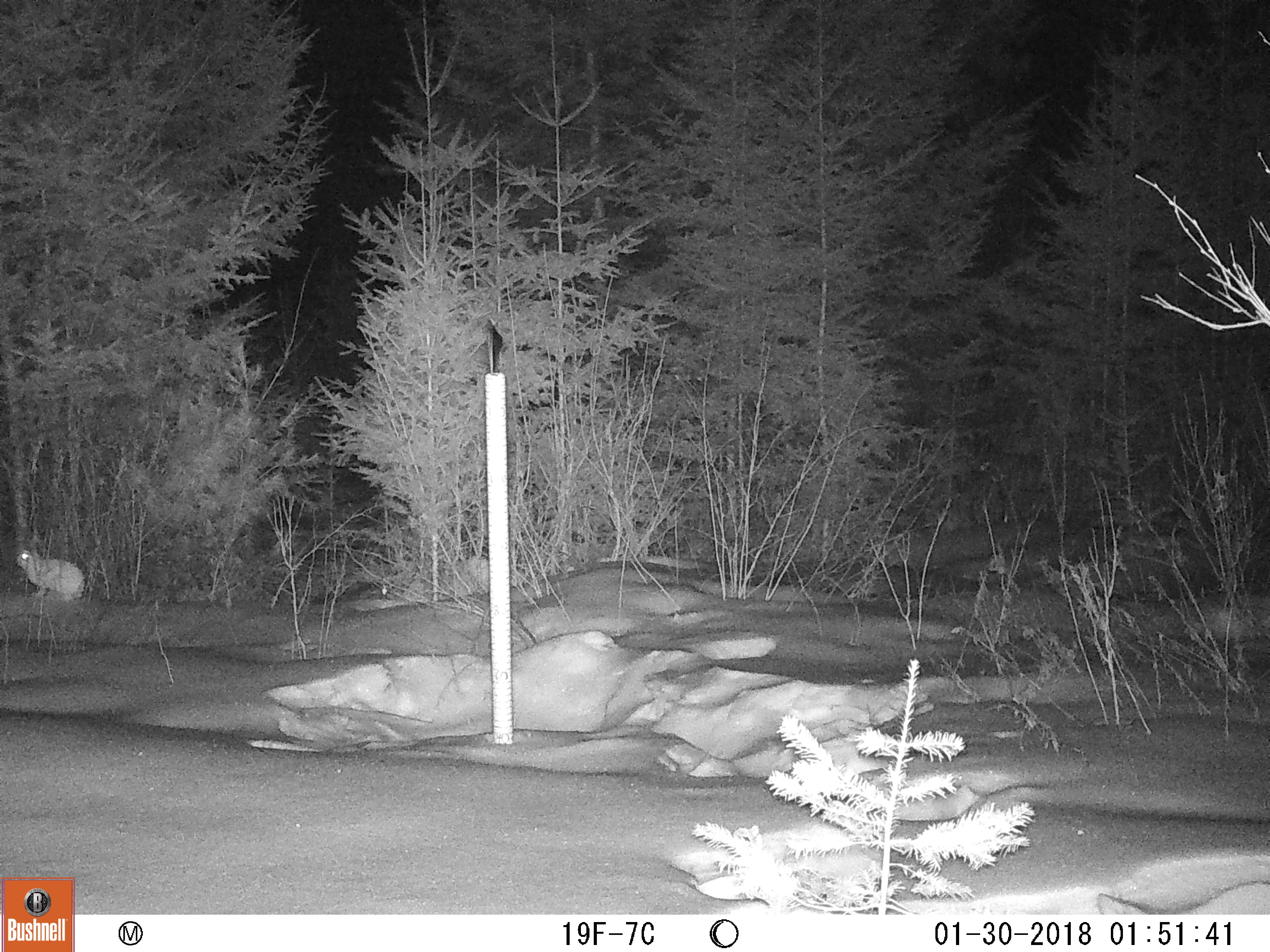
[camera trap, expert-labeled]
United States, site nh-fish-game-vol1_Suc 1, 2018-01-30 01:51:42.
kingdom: Animalia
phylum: Chordata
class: Mammalia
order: Lagomorpha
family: Leporidae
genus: Lepus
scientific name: Lepus americanus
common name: snowshoe hare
Snowshoe hare (Lepus americanus).